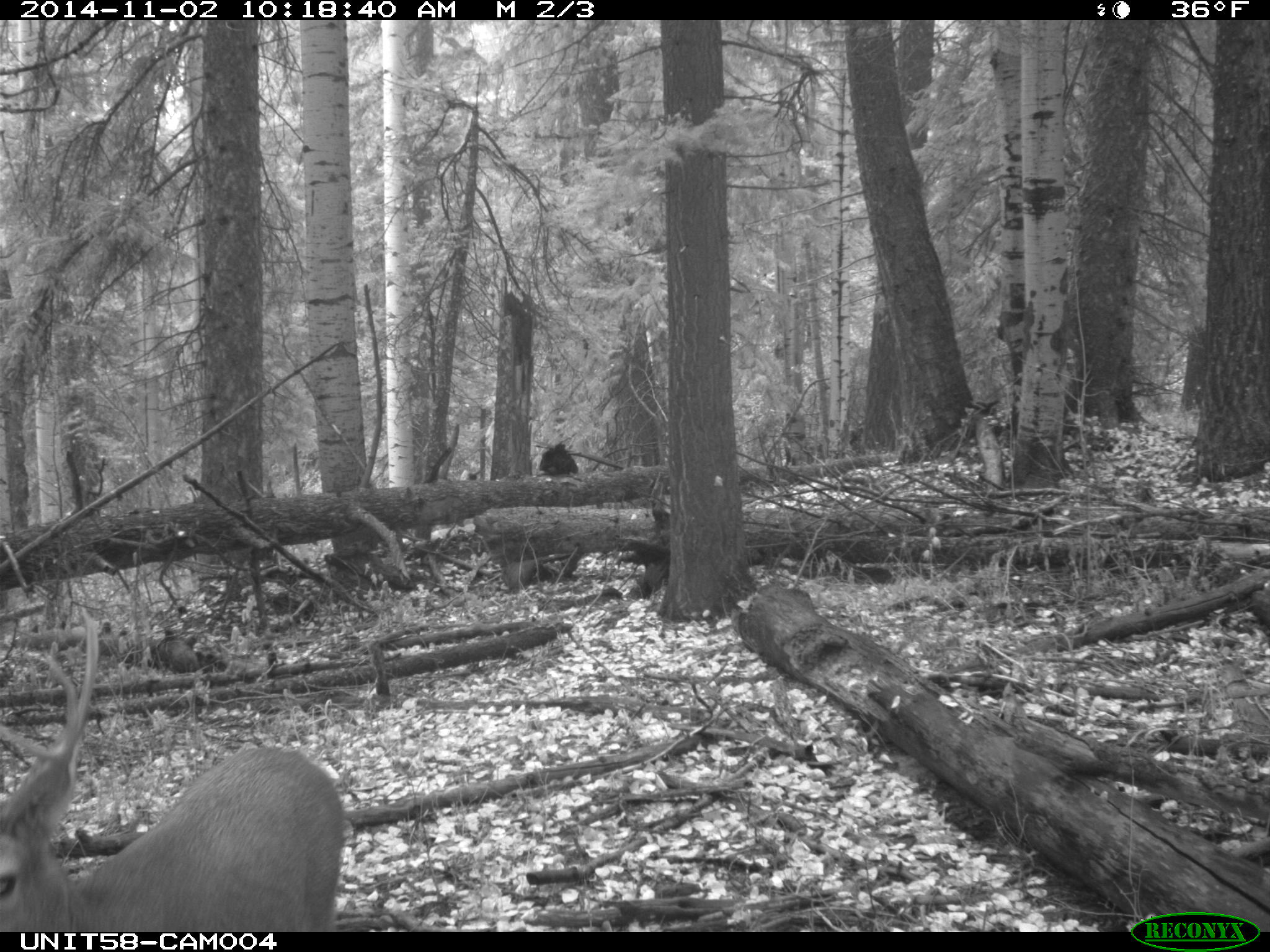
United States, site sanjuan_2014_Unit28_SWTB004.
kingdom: Animalia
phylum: Chordata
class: Mammalia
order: Artiodactyla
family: Cervidae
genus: Odocoileus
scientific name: Odocoileus hemionus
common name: mule deer